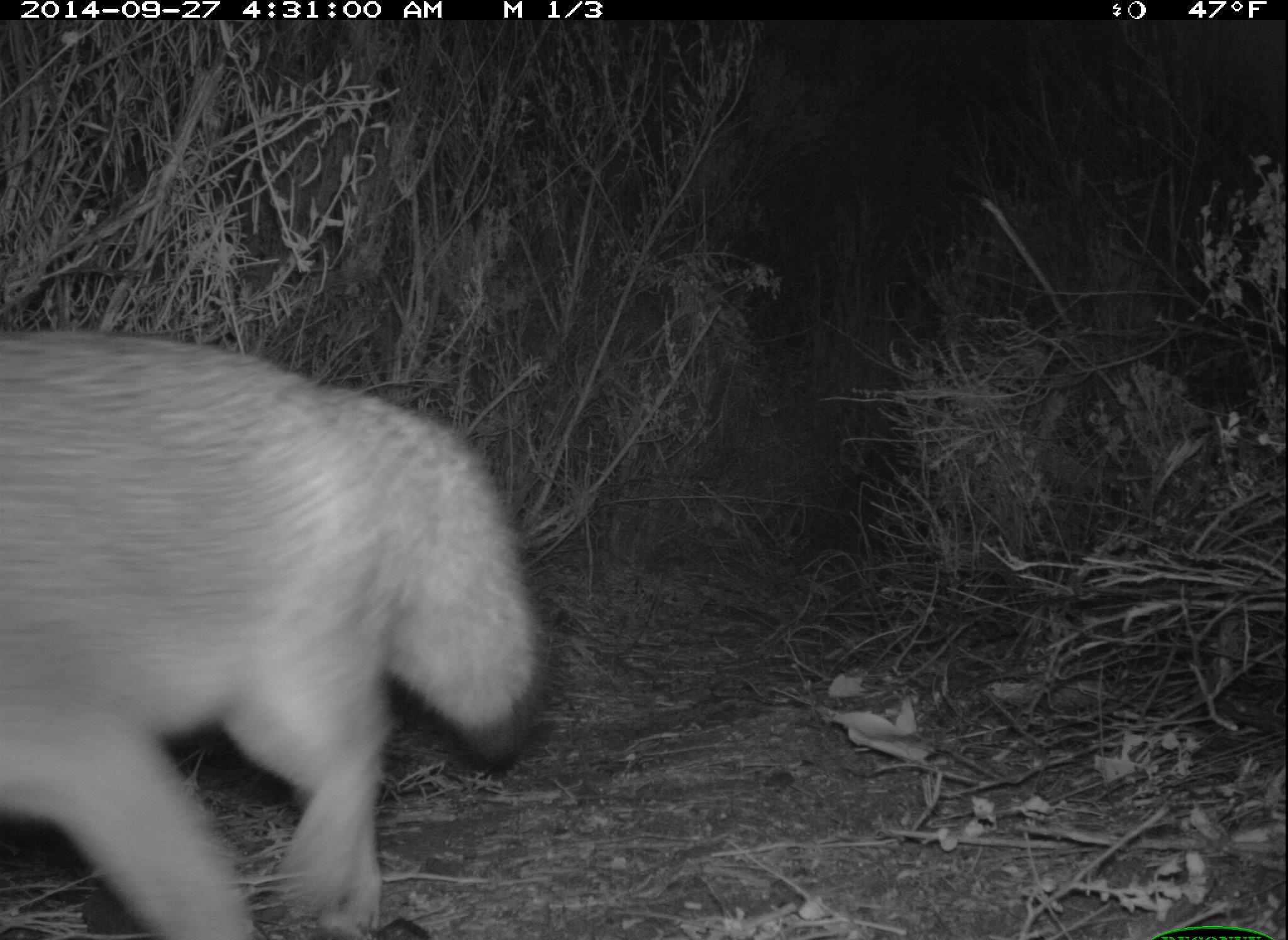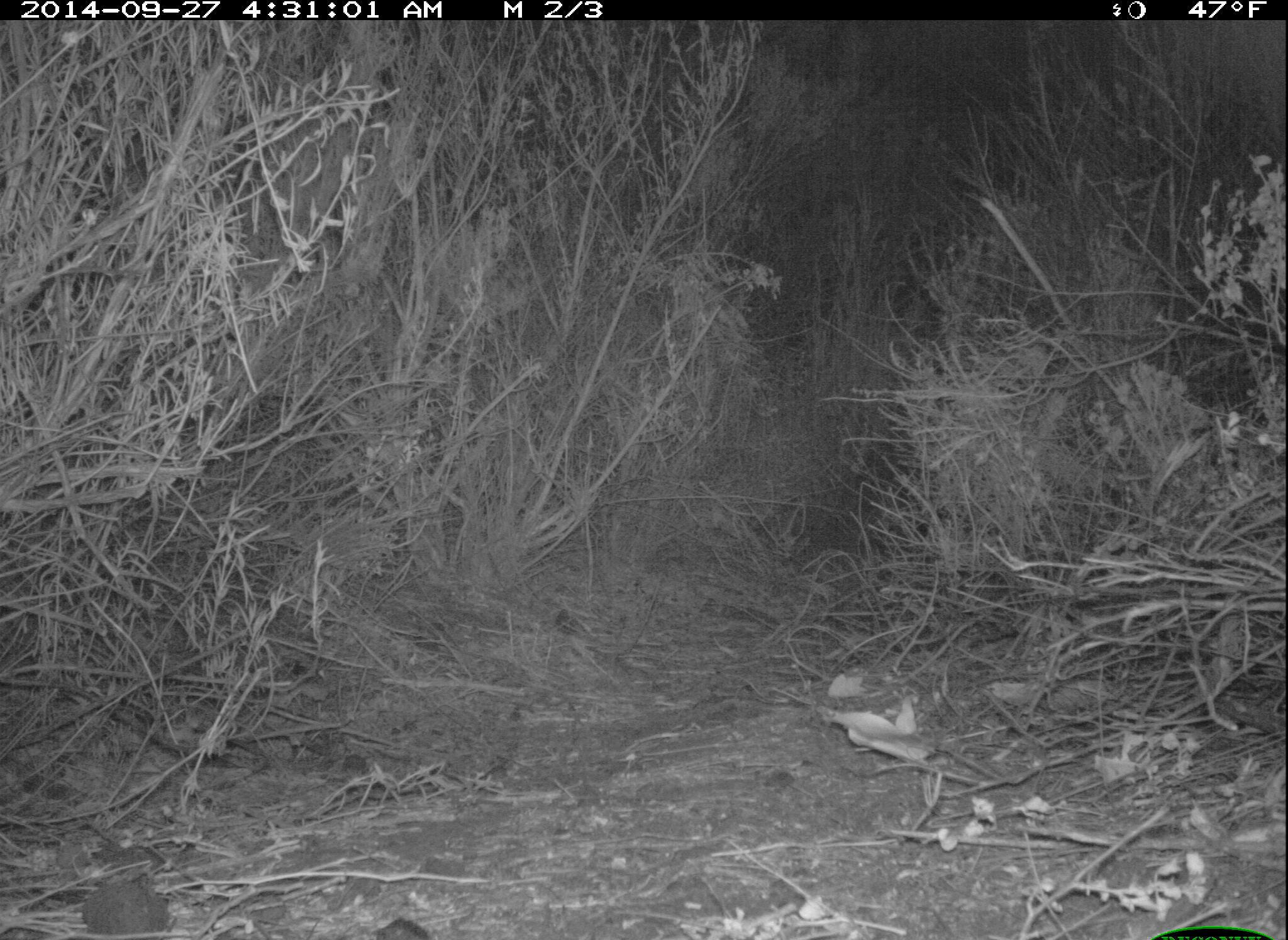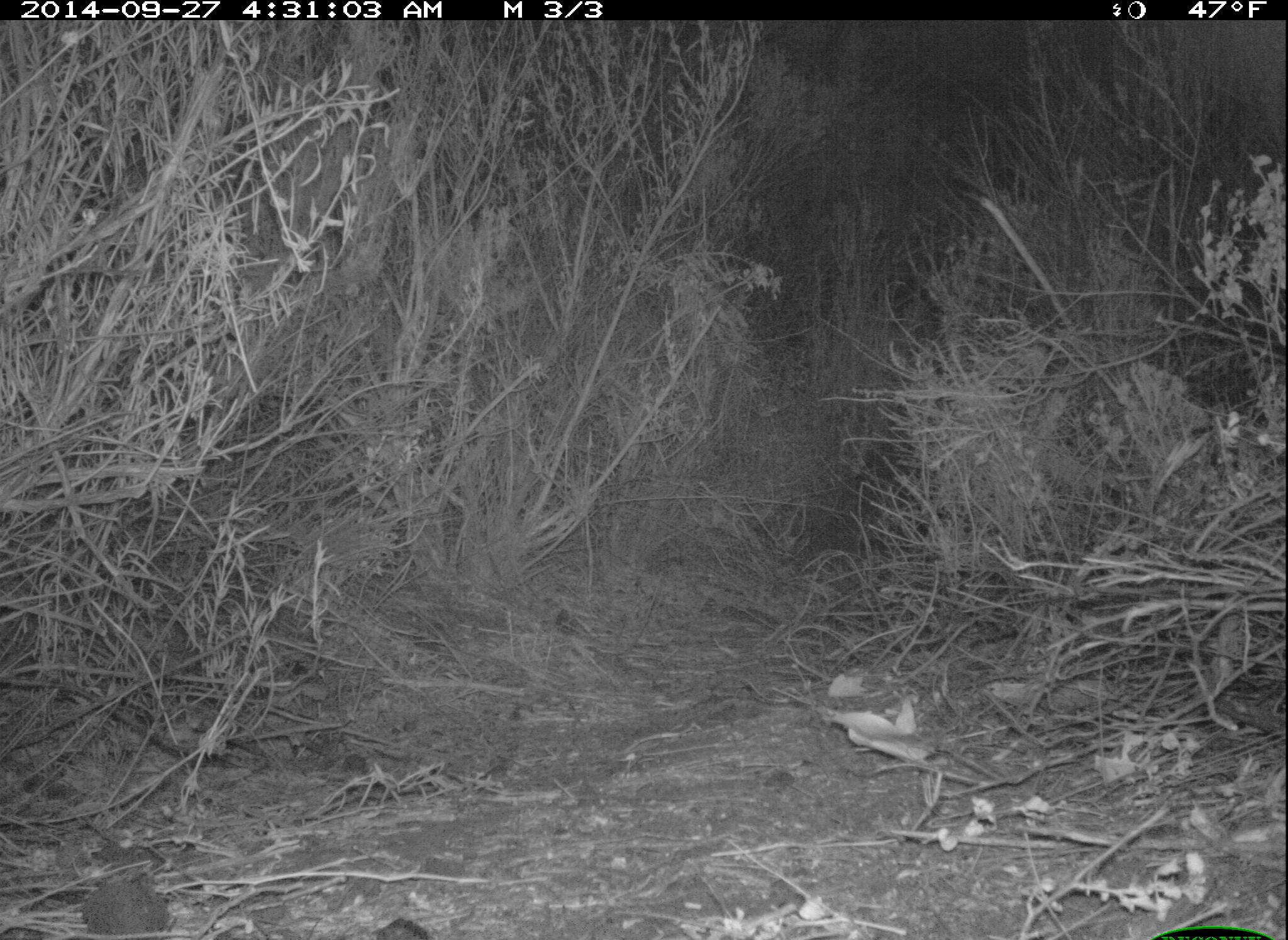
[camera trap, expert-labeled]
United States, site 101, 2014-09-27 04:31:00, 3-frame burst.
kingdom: Animalia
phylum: Chordata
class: Mammalia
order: Carnivora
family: Canidae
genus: Urocyon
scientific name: Urocyon cinereoargenteus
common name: gray fox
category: fox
Fox (gray fox) (Urocyon cinereoargenteus).